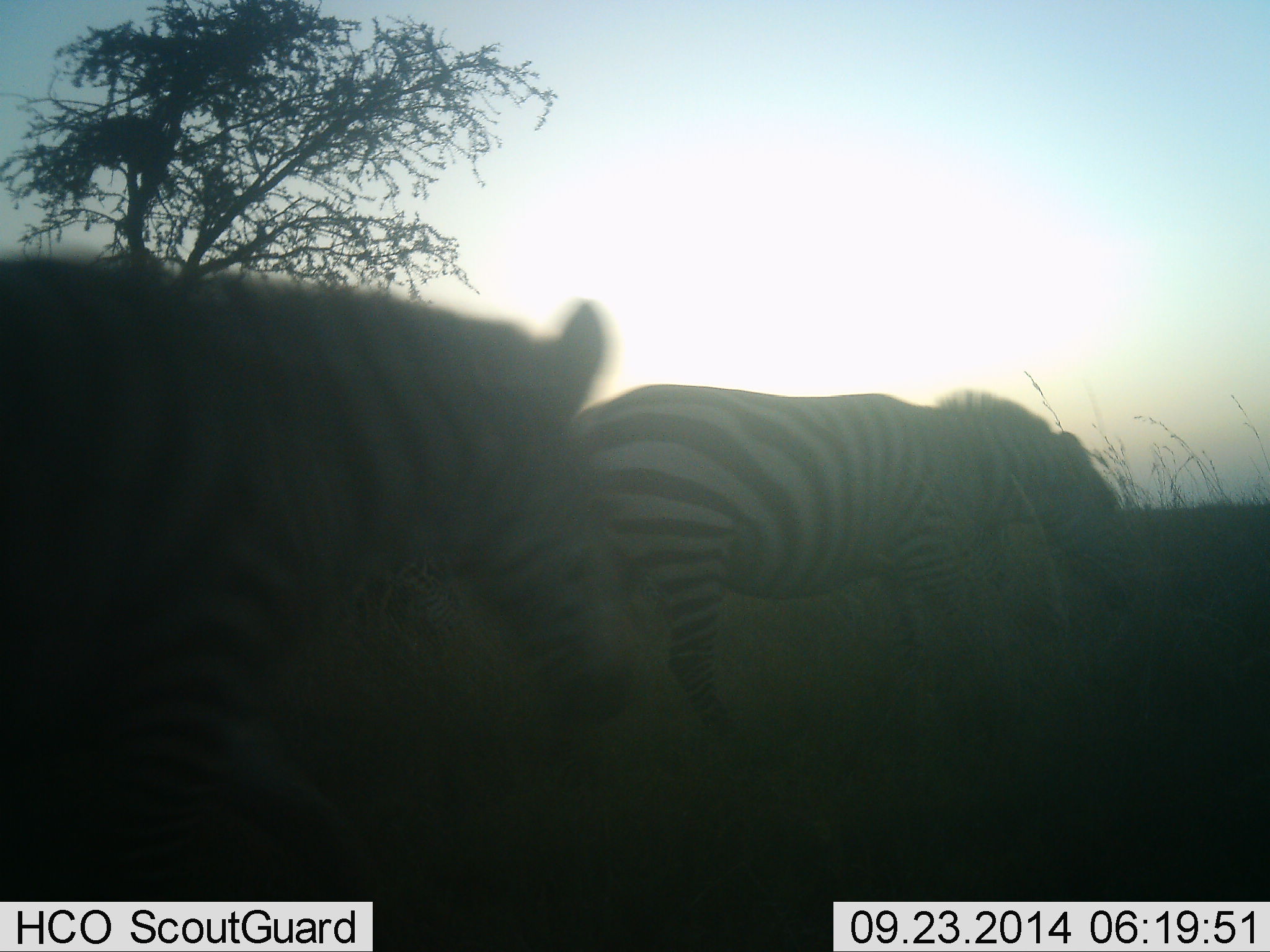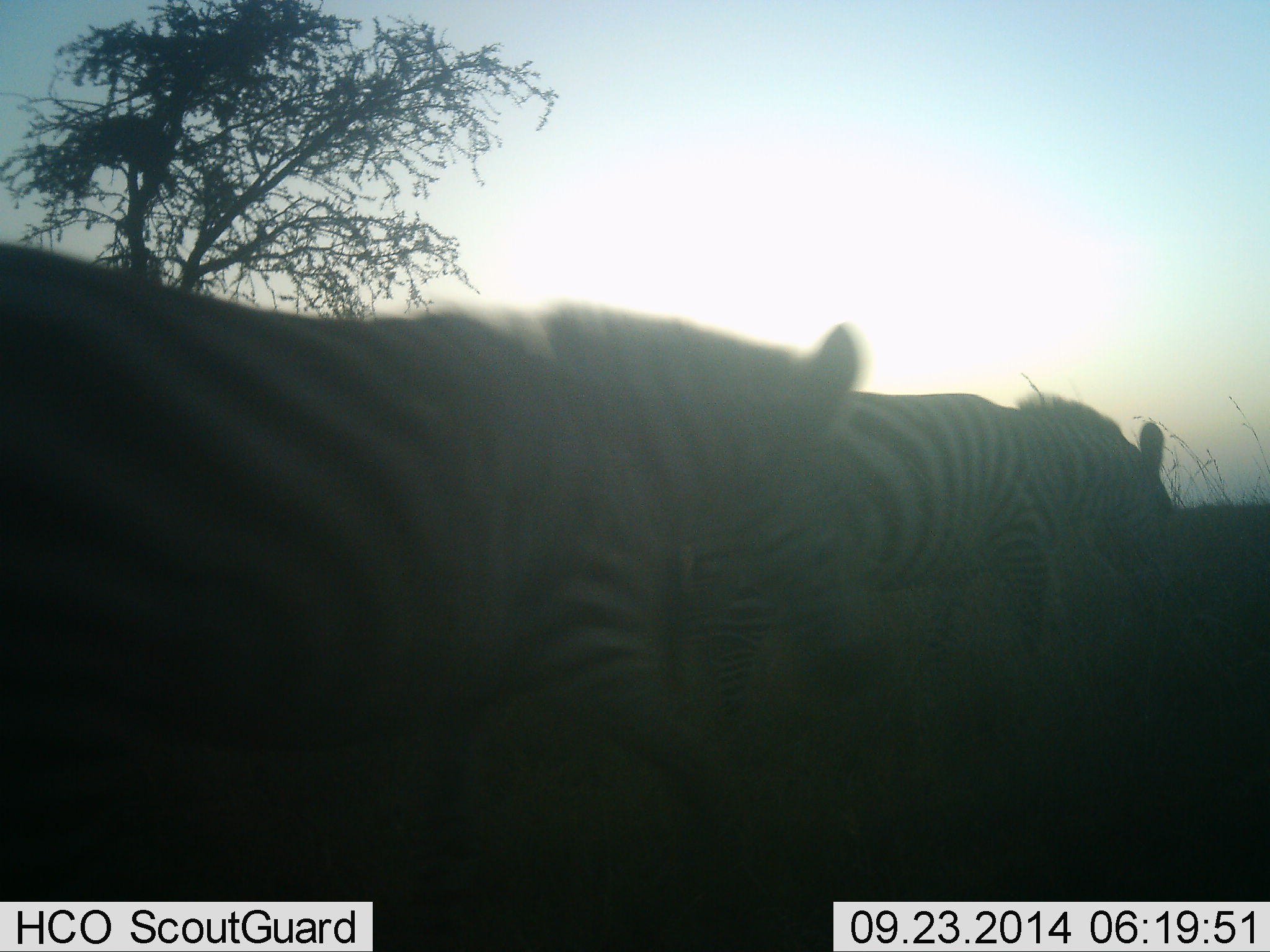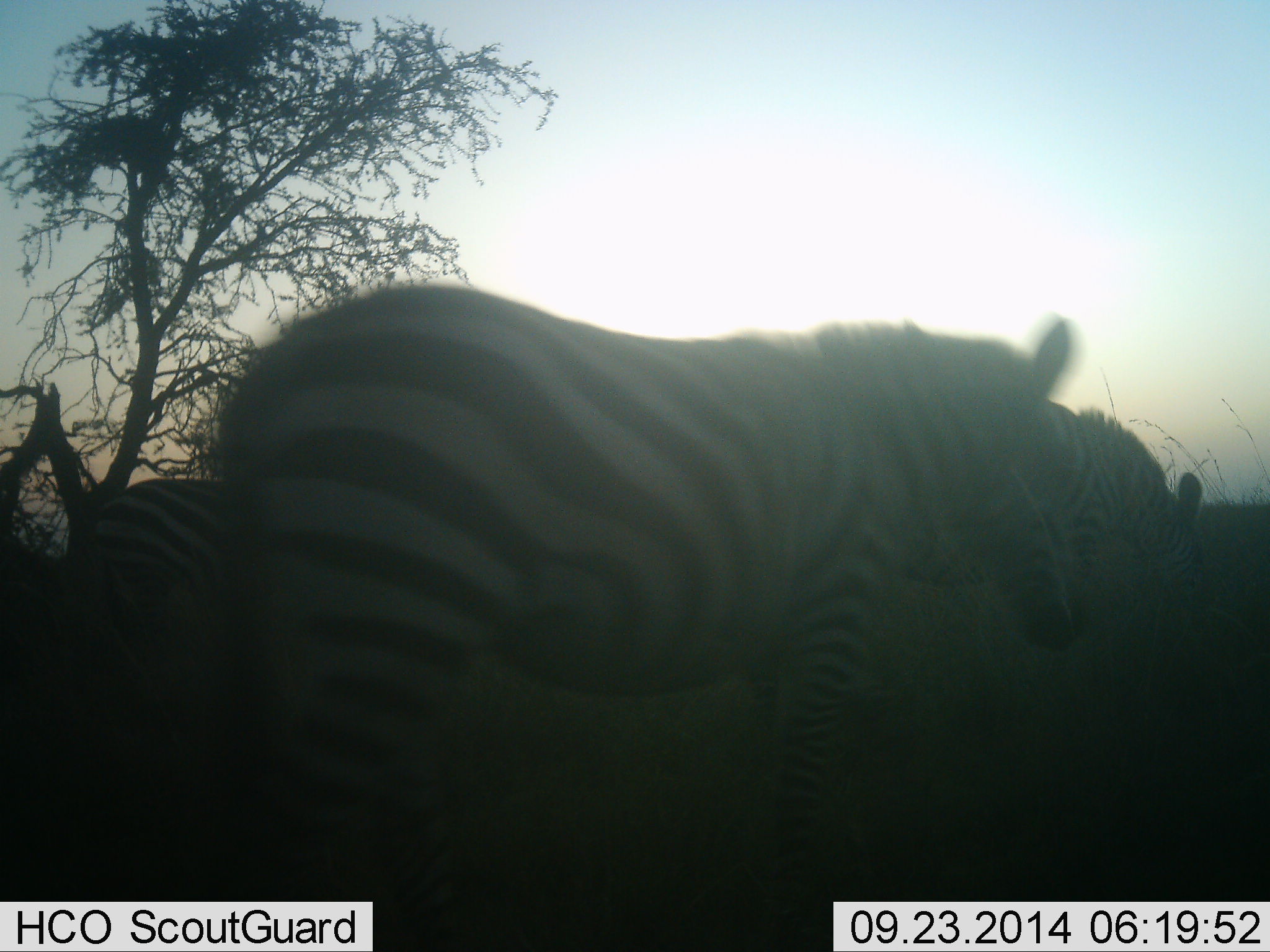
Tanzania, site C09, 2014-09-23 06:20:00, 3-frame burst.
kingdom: Animalia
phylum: Chordata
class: Mammalia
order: Perissodactyla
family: Equidae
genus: Equus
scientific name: Equus quagga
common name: plains zebra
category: zebra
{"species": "zebra (plains zebra) (Equus quagga)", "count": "3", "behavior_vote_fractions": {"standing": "20%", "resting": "0%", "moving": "80%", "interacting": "0%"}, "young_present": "0%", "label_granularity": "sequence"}